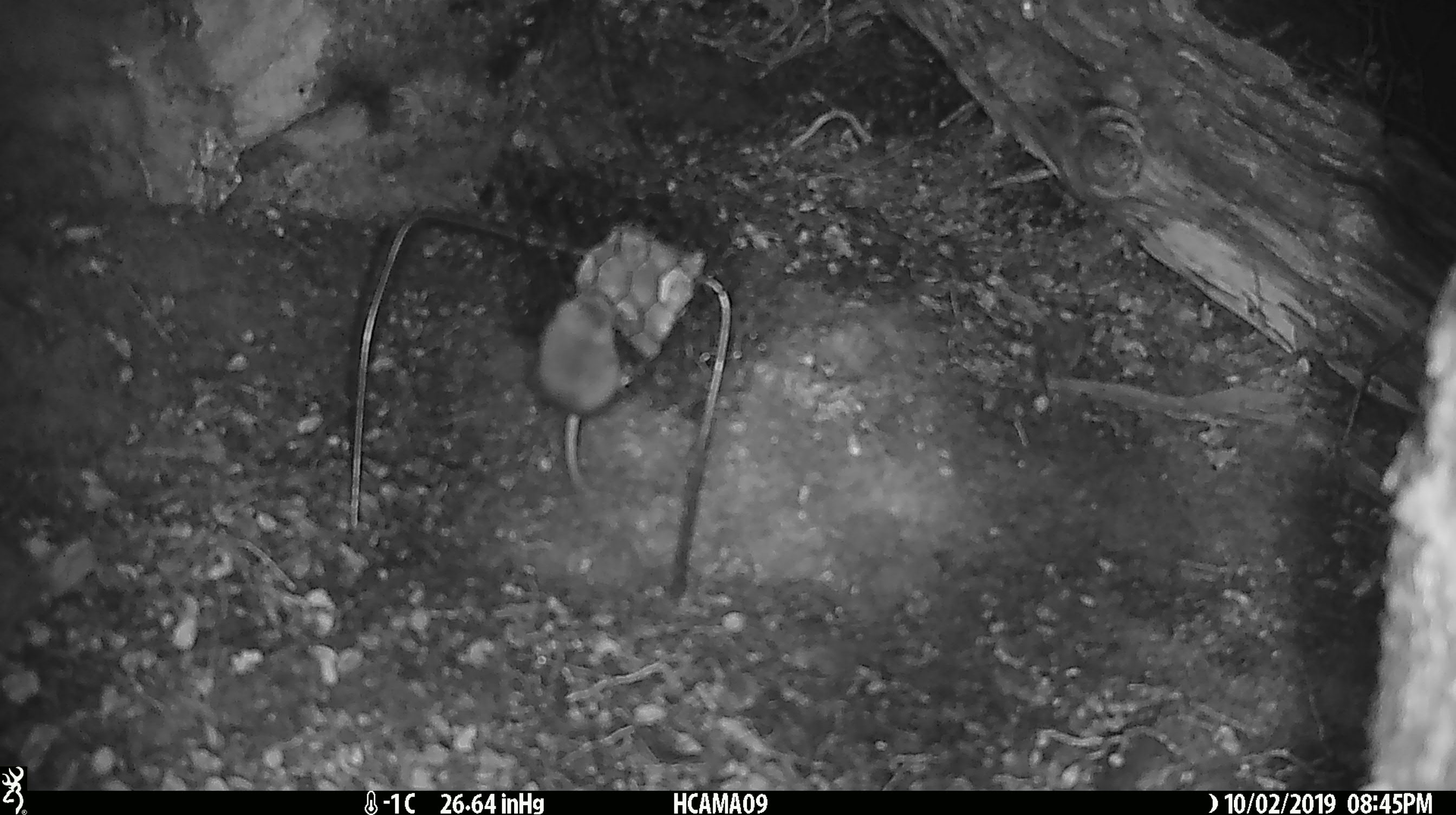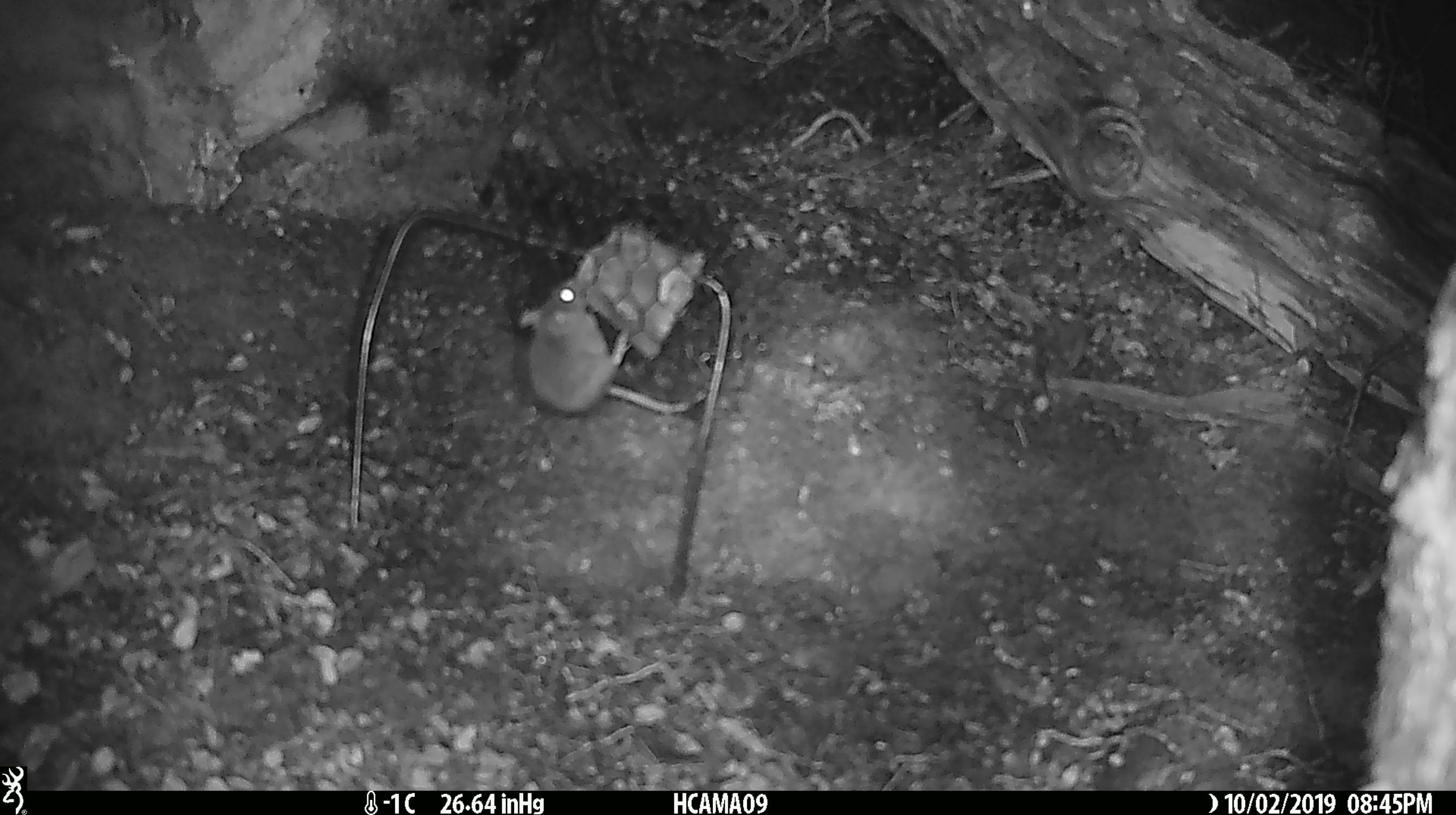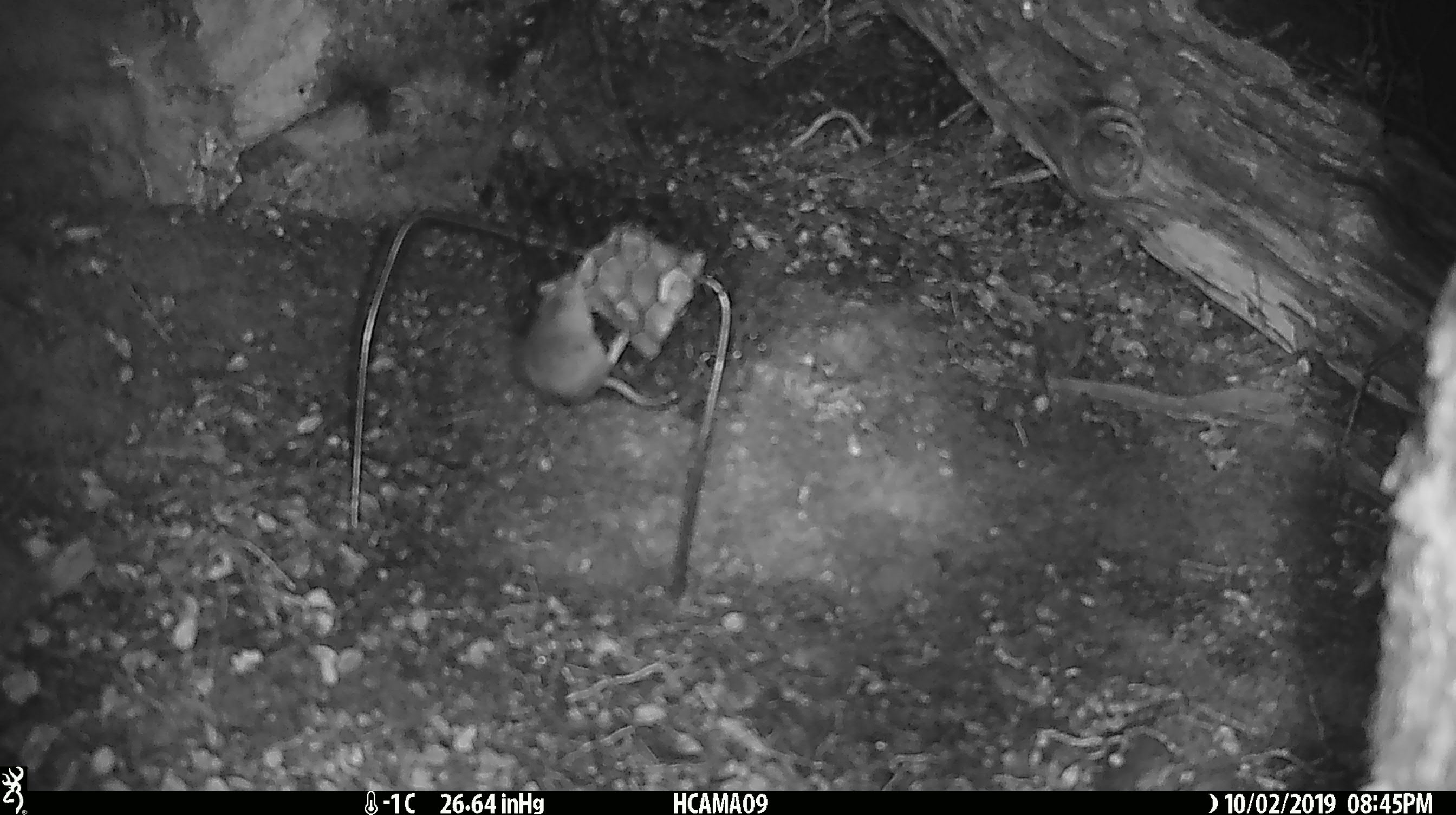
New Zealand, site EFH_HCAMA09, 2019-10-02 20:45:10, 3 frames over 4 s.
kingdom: Animalia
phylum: Chordata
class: Mammalia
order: Rodentia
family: Muridae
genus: Mus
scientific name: Mus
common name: mouse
Mouse (Mus).